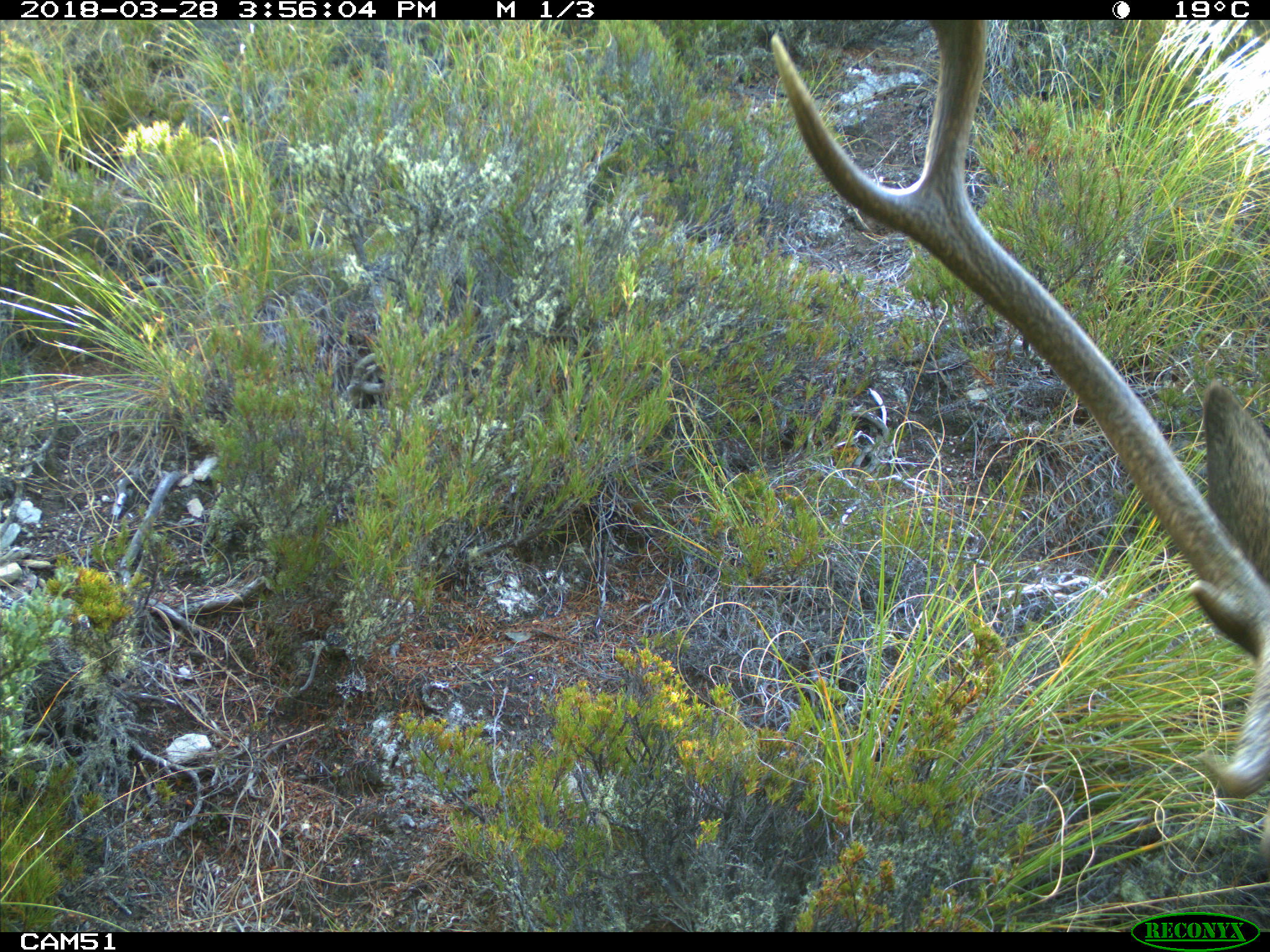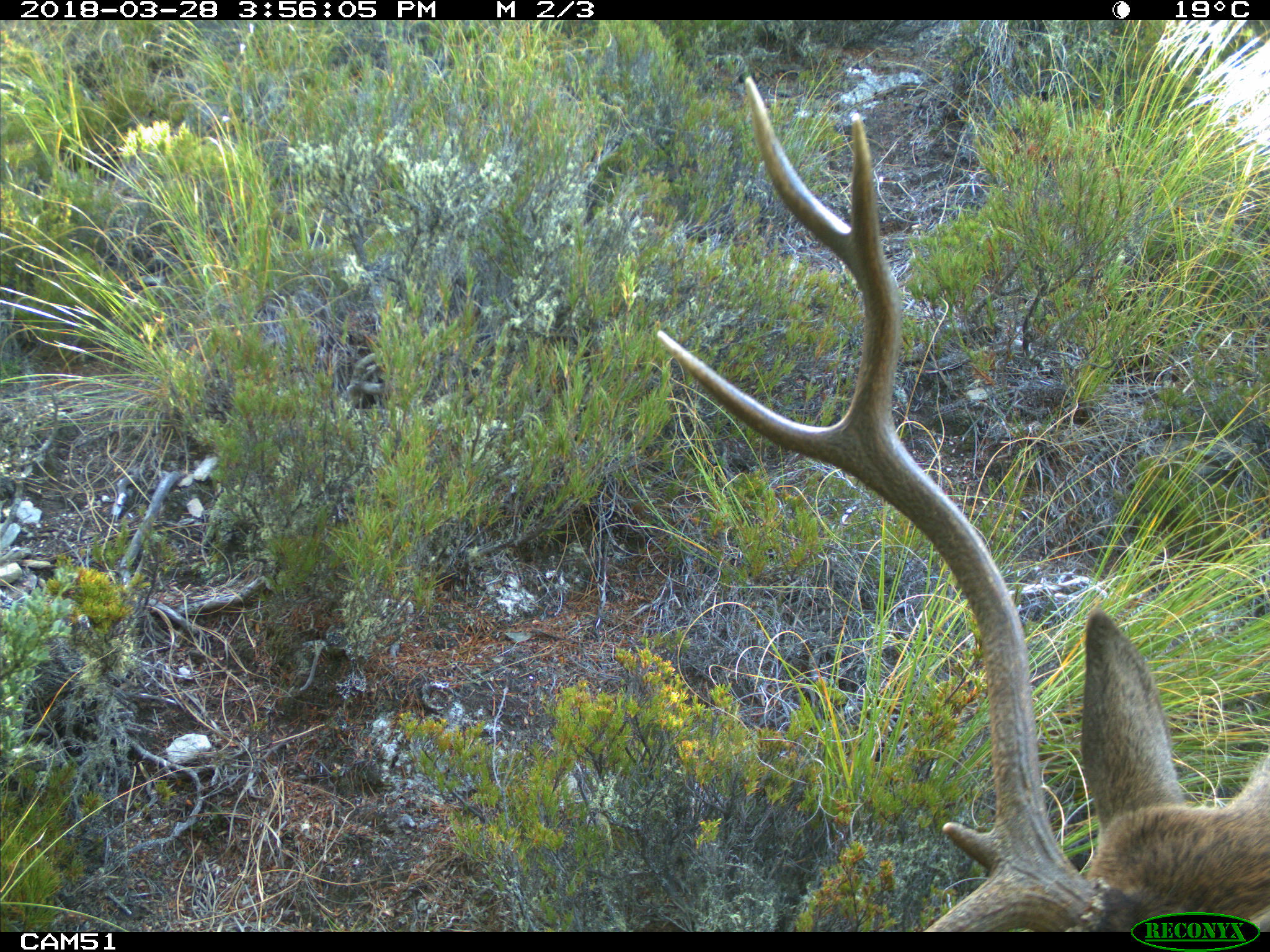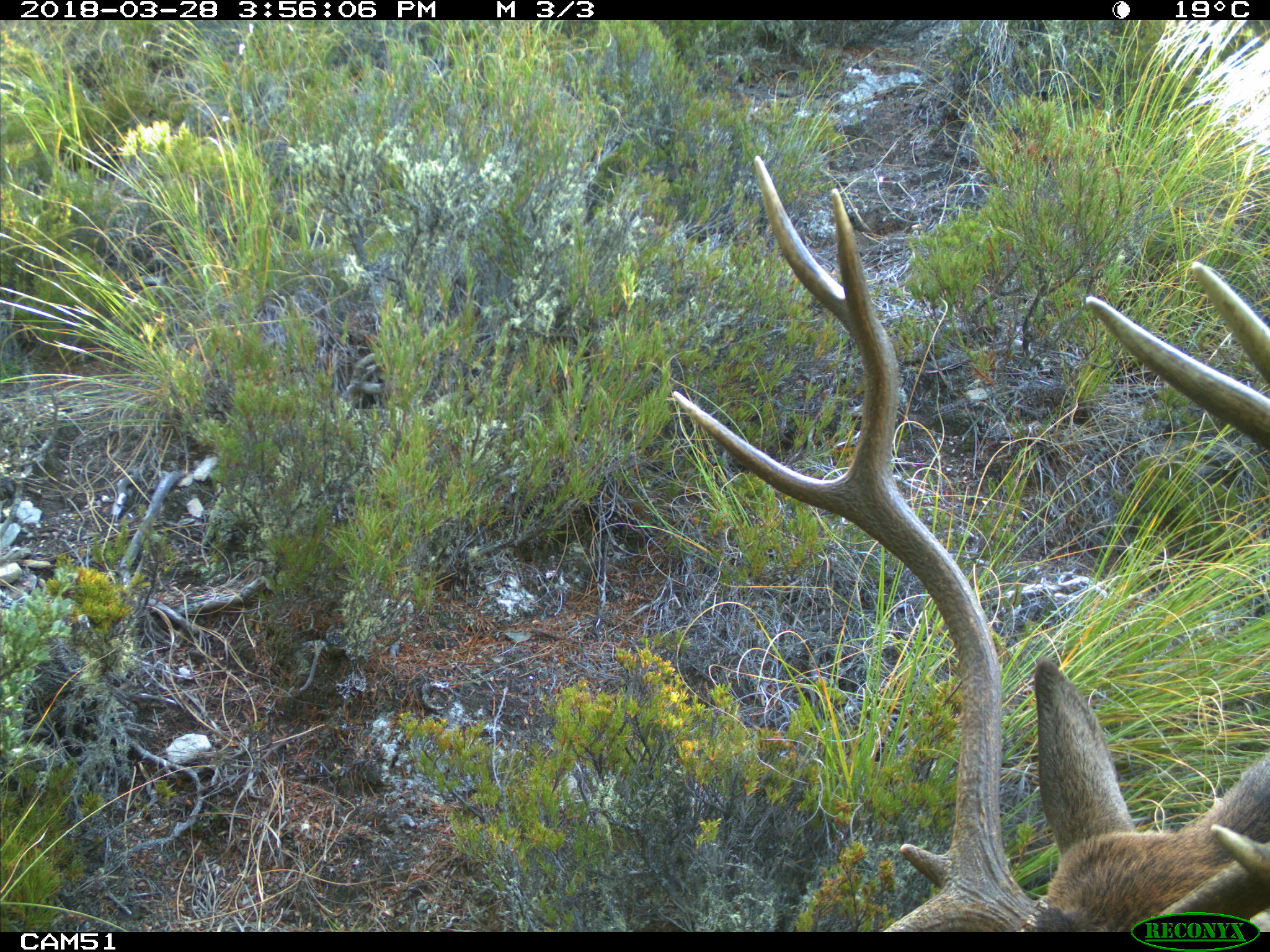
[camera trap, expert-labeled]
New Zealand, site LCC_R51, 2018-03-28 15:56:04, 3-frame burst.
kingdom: Animalia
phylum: Chordata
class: Mammalia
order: Artiodactyla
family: Cervidae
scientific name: Cervidae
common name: deer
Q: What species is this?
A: Deer (Cervidae).